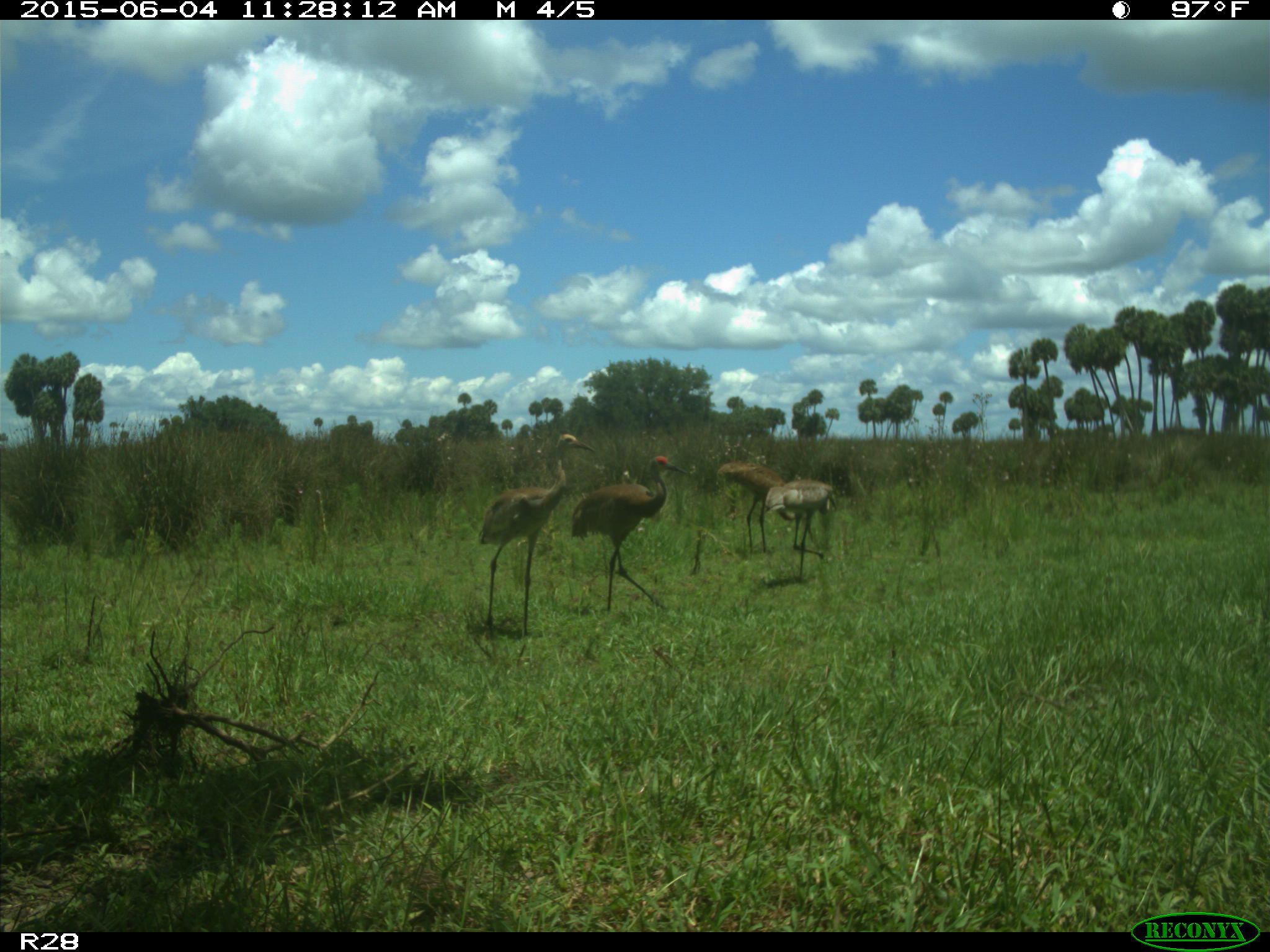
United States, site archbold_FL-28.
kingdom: Animalia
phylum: Chordata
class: Aves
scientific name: Aves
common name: birds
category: unidentified bird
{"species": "unidentified bird (birds) (Aves)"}